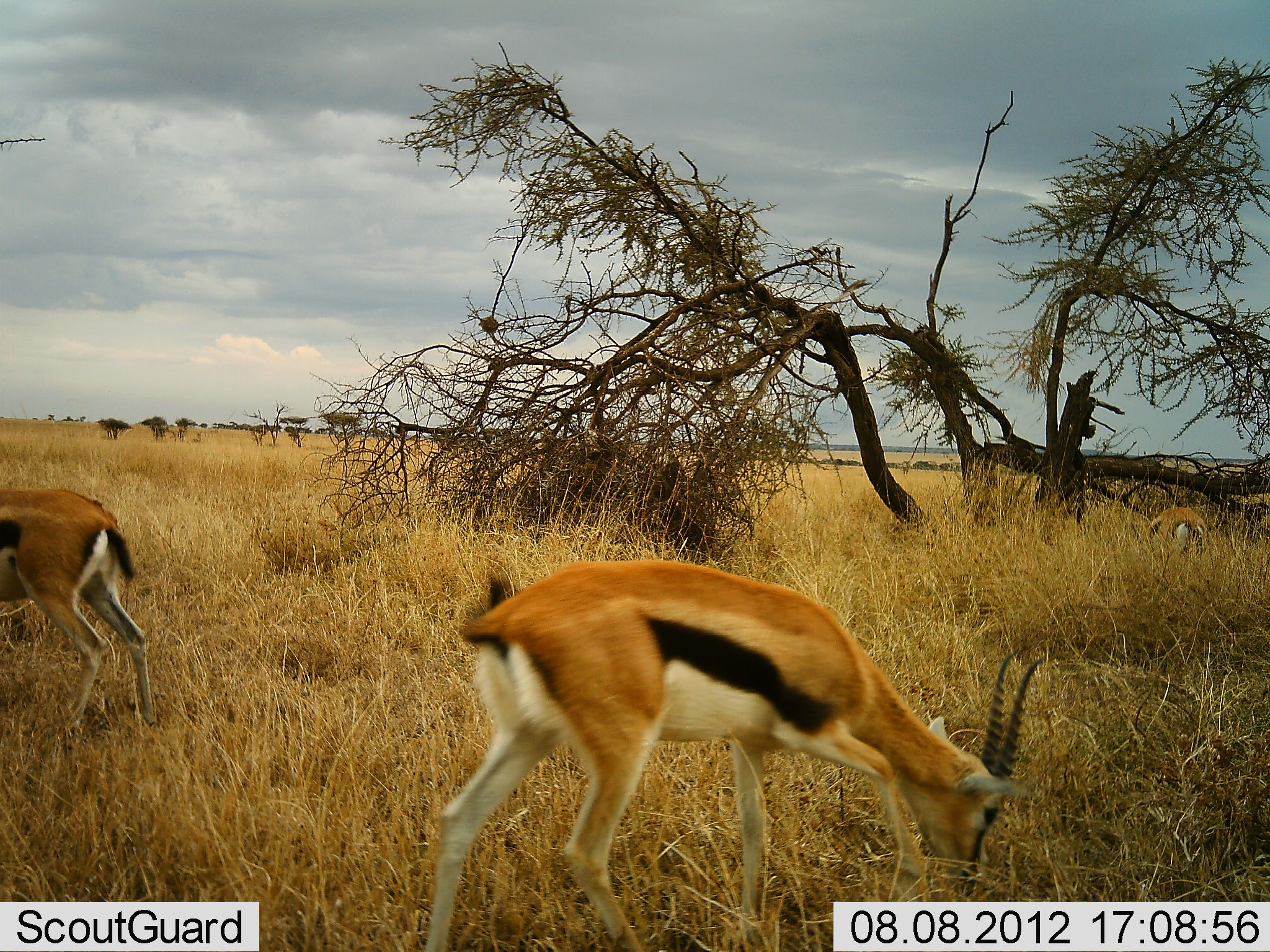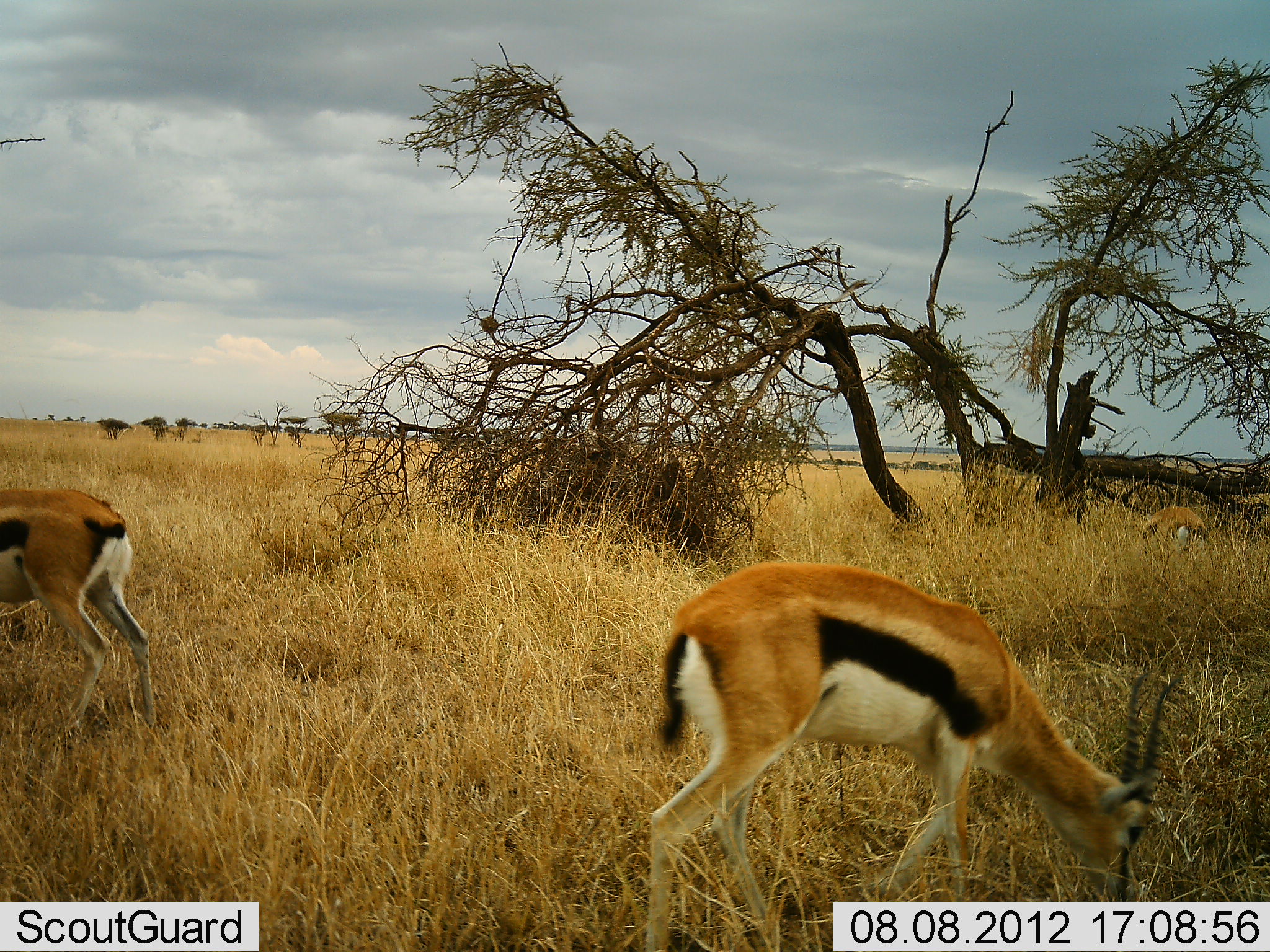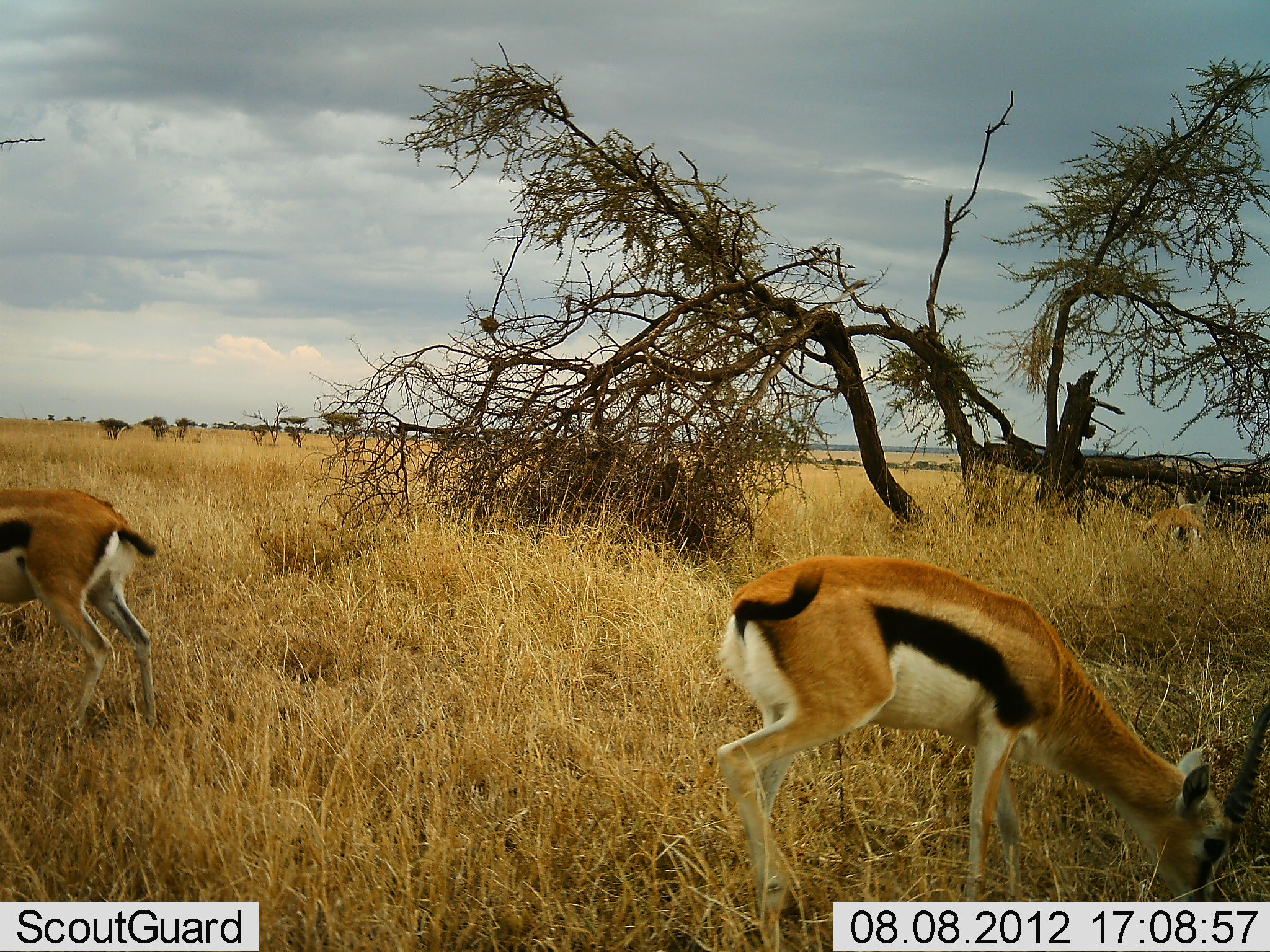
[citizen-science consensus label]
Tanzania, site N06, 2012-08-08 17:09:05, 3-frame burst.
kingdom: Animalia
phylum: Chordata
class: Mammalia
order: Artiodactyla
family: Bovidae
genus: Eudorcas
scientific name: Eudorcas thomsonii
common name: thomson's gazelle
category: gazellethomsons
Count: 3.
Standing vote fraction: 30%.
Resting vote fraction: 0%.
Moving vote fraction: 30%.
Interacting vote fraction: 0%.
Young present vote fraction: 0%.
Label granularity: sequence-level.